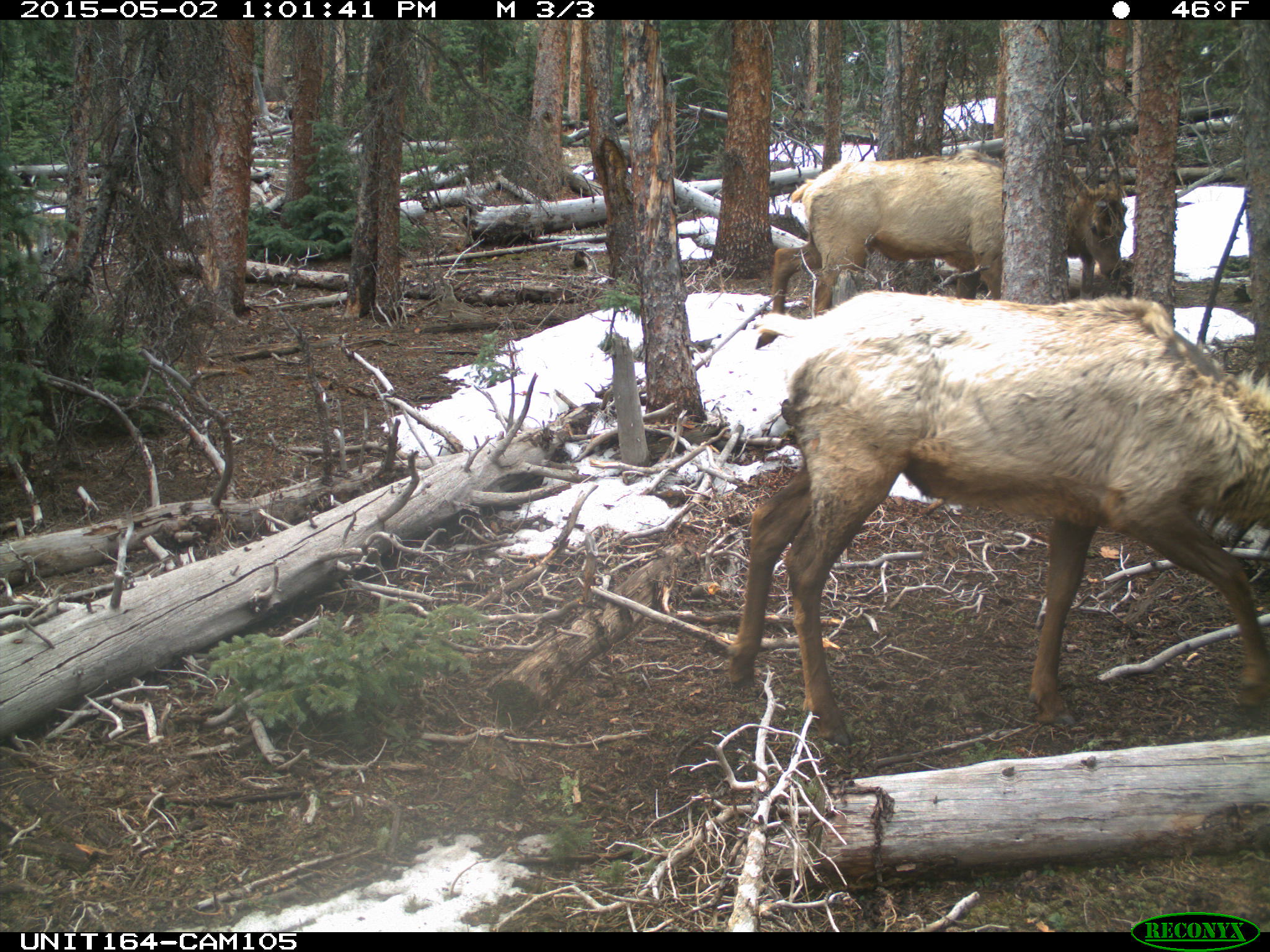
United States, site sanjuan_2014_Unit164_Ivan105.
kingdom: Animalia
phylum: Chordata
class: Mammalia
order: Artiodactyla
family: Cervidae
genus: Cervus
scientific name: Cervus elaphus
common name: red deer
Cervus elaphus (red deer).